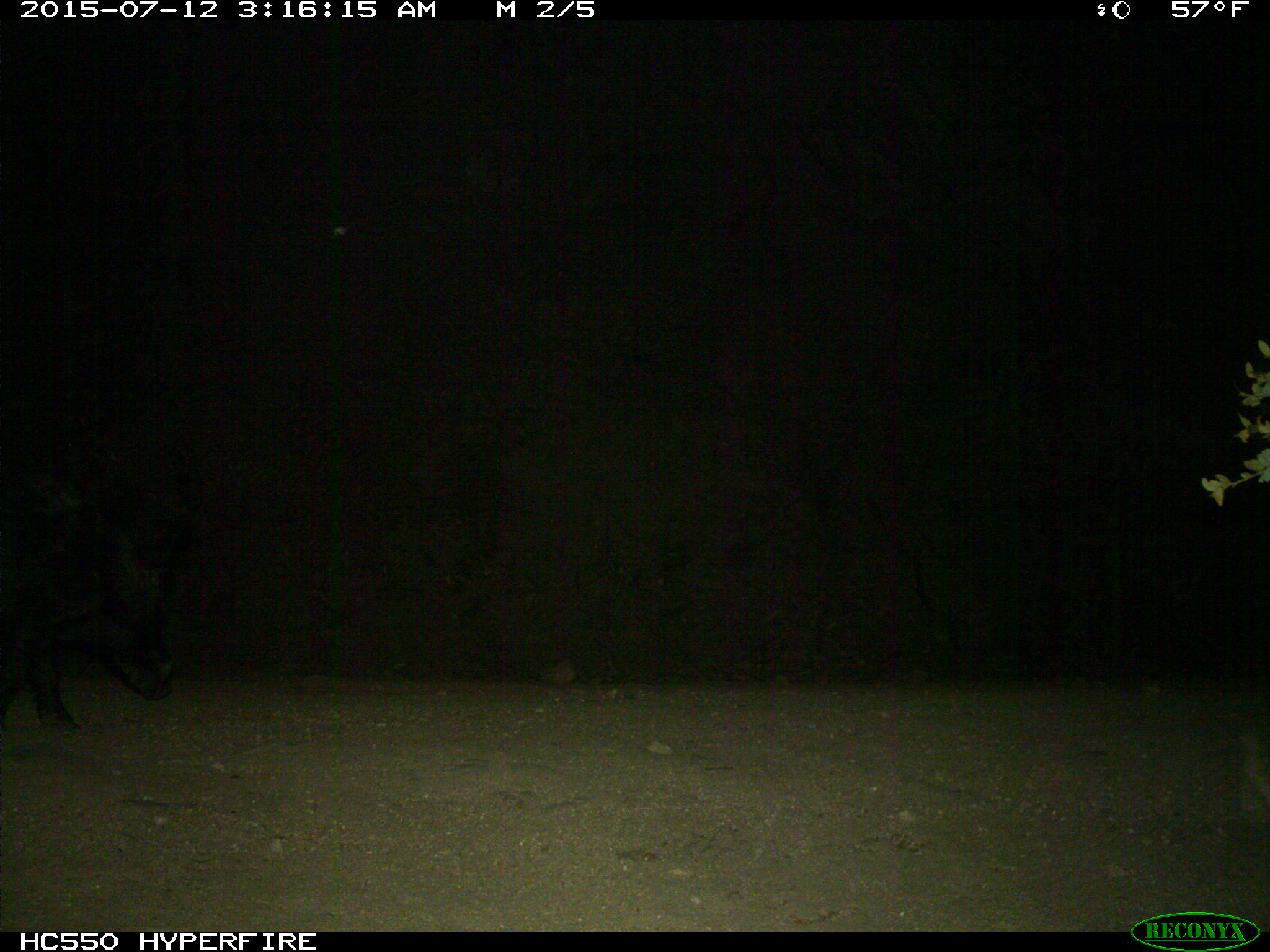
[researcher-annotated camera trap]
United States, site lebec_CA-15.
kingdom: Animalia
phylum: Chordata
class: Mammalia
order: Artiodactyla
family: Suidae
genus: Sus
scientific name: Sus scrofa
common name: wild boar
Sus scrofa (wild boar).